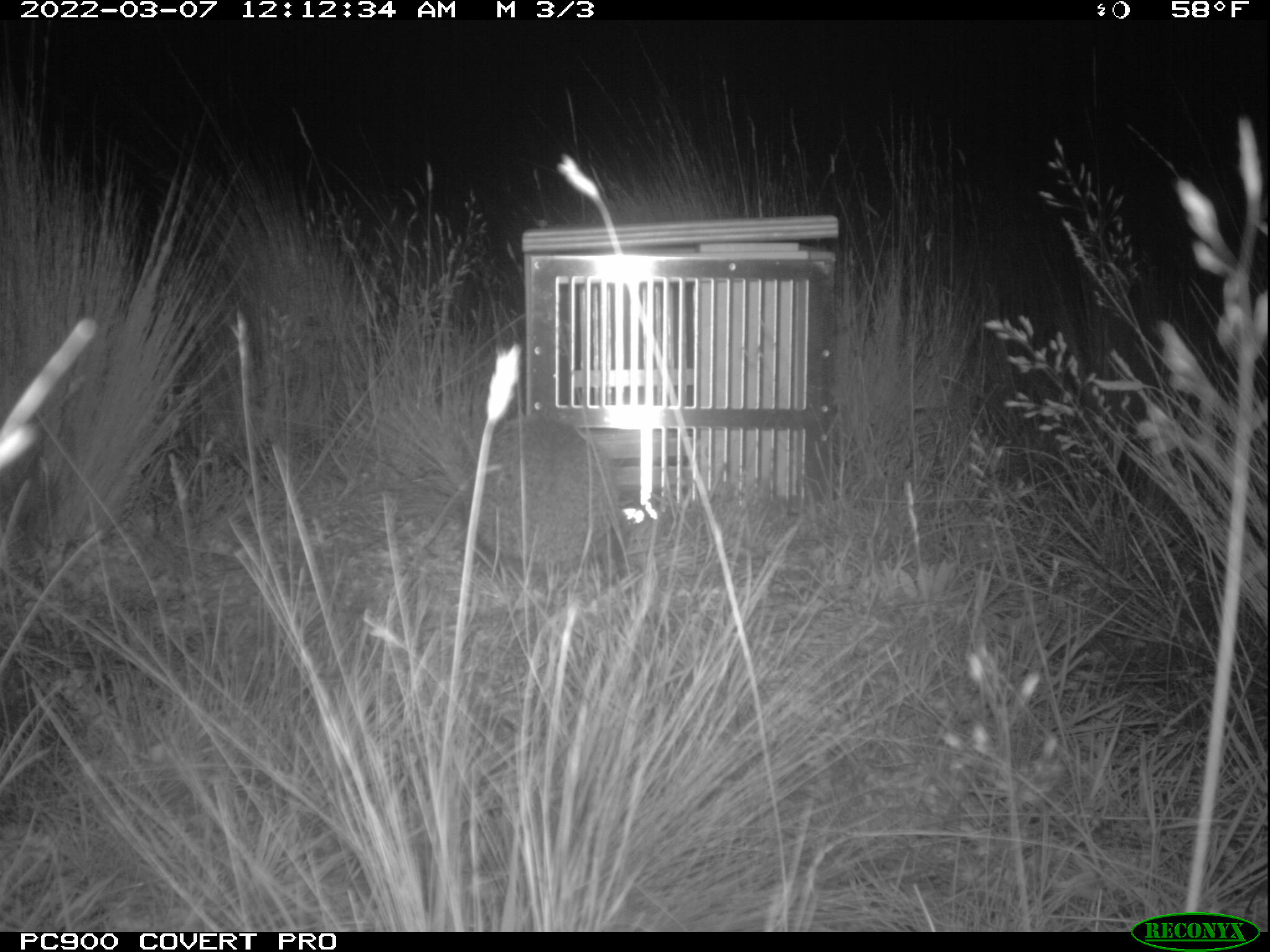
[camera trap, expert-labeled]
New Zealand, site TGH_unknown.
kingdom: Animalia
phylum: Chordata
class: Mammalia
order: Eulipotyphla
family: Erinaceidae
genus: Erinaceus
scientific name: Erinaceus europaeus europaeus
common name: european hedgehog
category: hedgehog